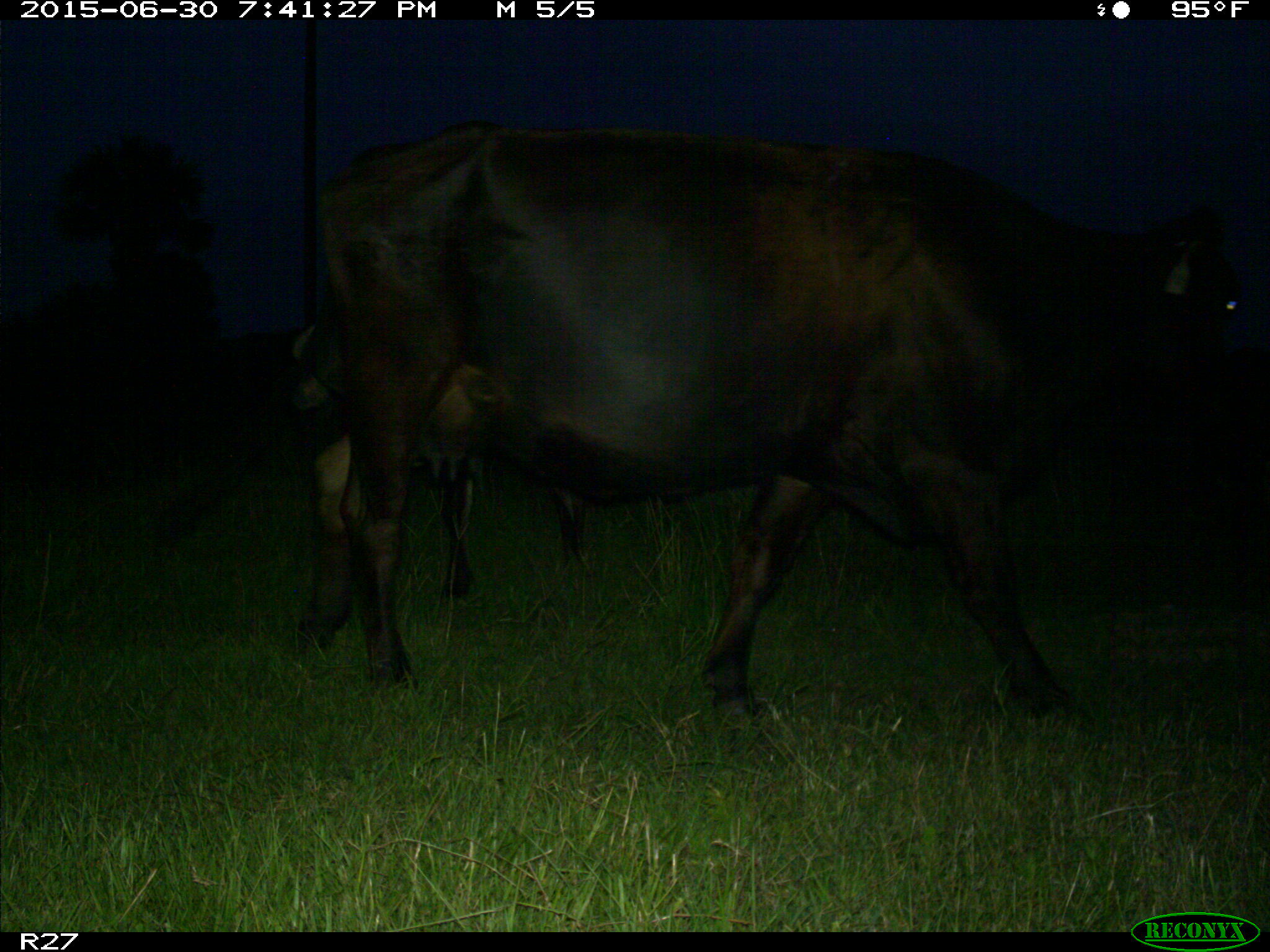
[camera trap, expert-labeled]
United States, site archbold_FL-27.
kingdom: Animalia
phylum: Chordata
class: Mammalia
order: Artiodactyla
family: Bovidae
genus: Bos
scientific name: Bos taurus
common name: domestic cow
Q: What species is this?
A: Bos taurus (domestic cow).